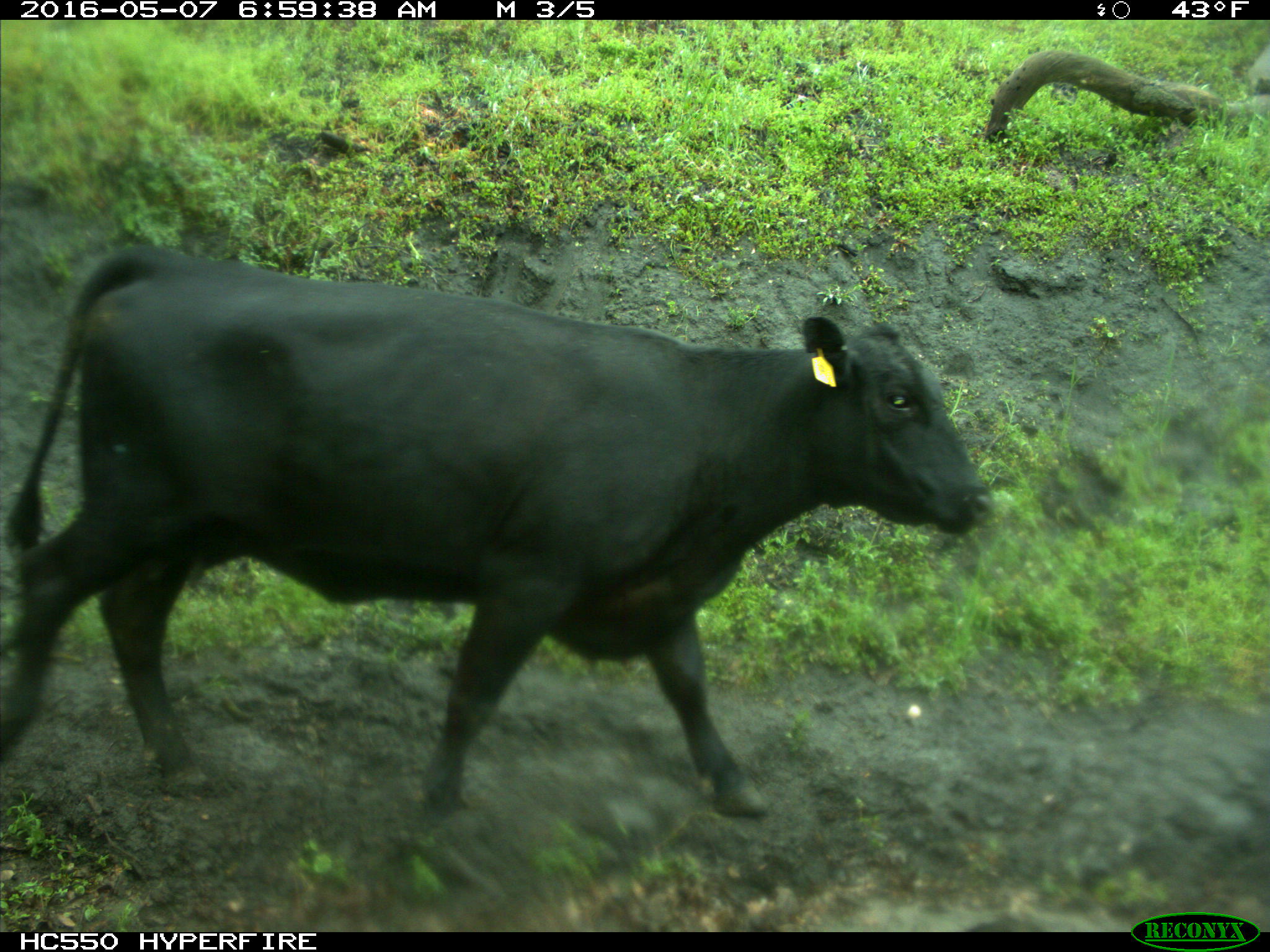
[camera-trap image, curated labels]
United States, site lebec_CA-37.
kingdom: Animalia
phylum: Chordata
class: Mammalia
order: Artiodactyla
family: Bovidae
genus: Bos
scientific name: Bos taurus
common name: domestic cow